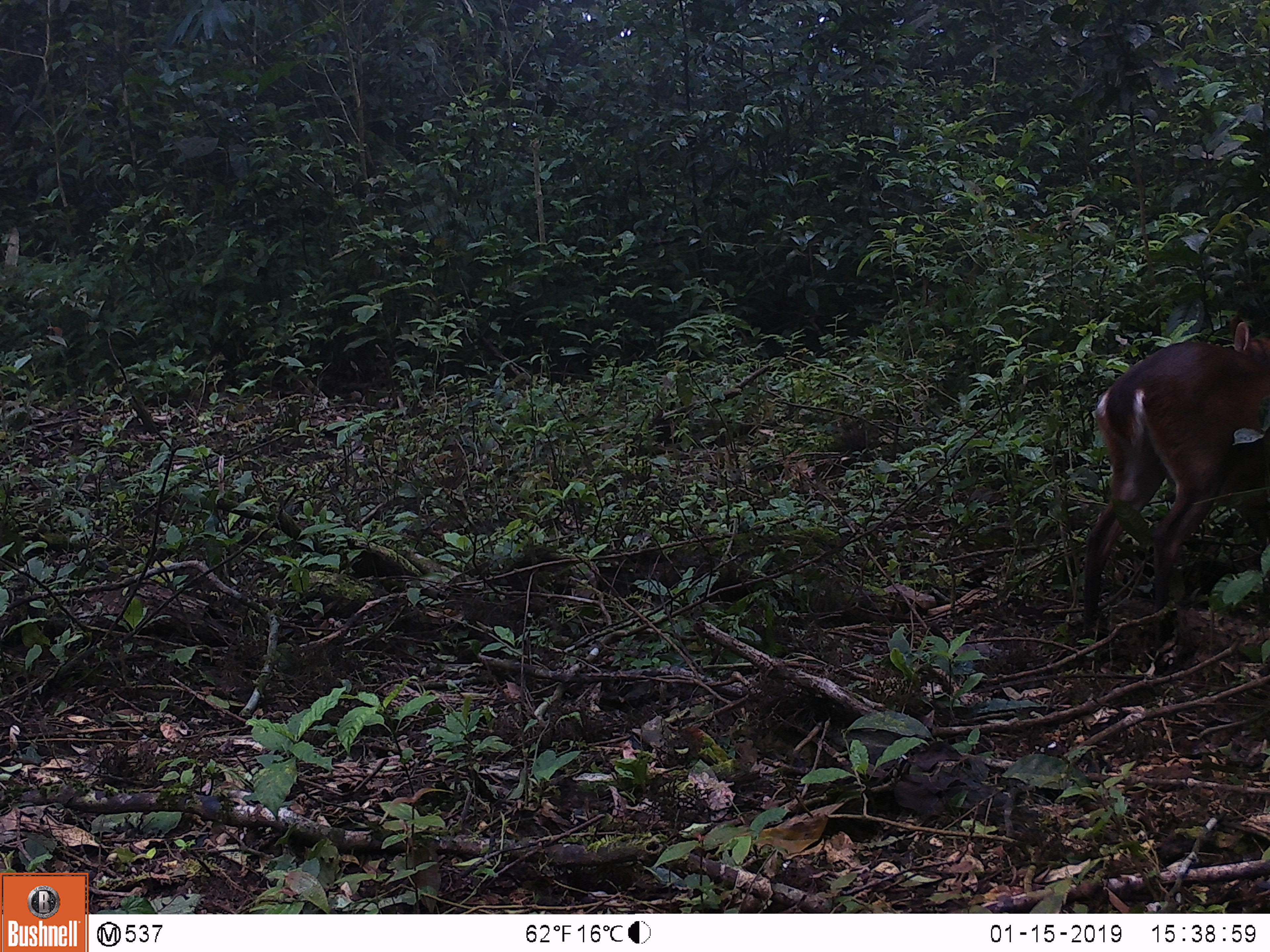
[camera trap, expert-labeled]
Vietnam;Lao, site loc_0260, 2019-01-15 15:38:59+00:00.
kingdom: Animalia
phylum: Chordata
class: Mammalia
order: Artiodactyla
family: Cervidae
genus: Muntiacus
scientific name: Muntiacus vuquangensis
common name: large-antlered muntjac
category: large antlered muntjac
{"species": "large antlered muntjac (large-antlered muntjac) (Muntiacus vuquangensis)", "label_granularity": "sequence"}